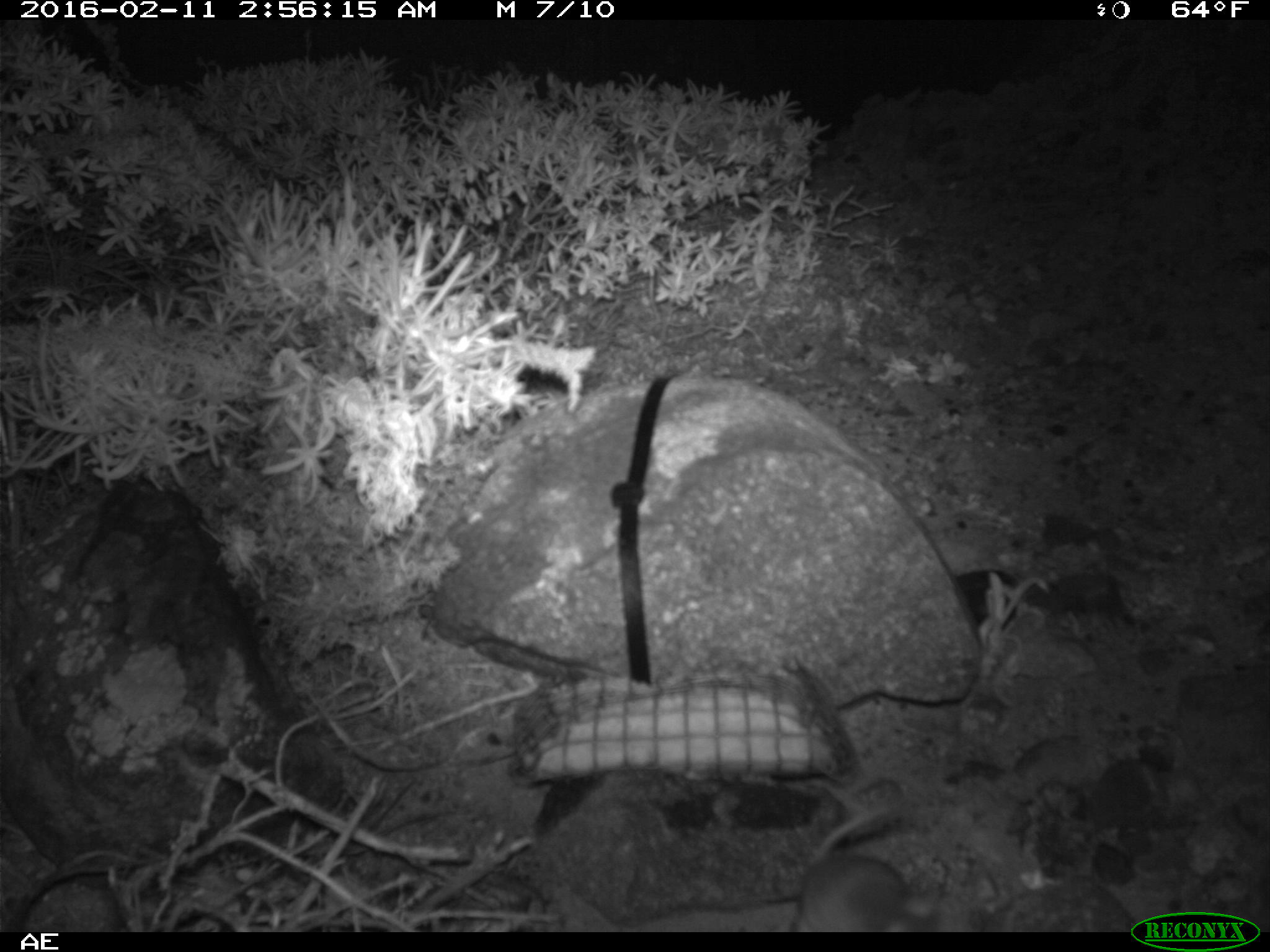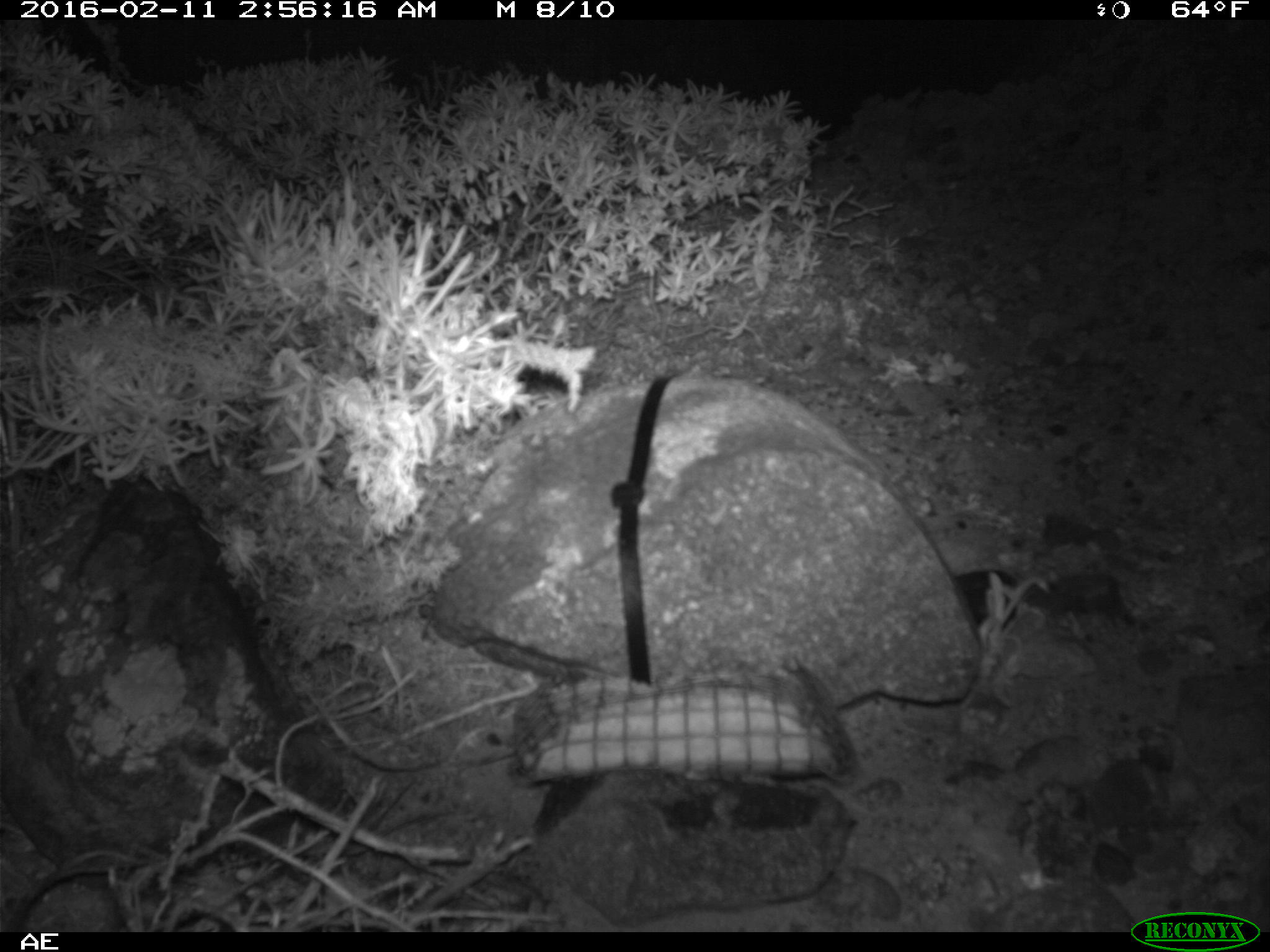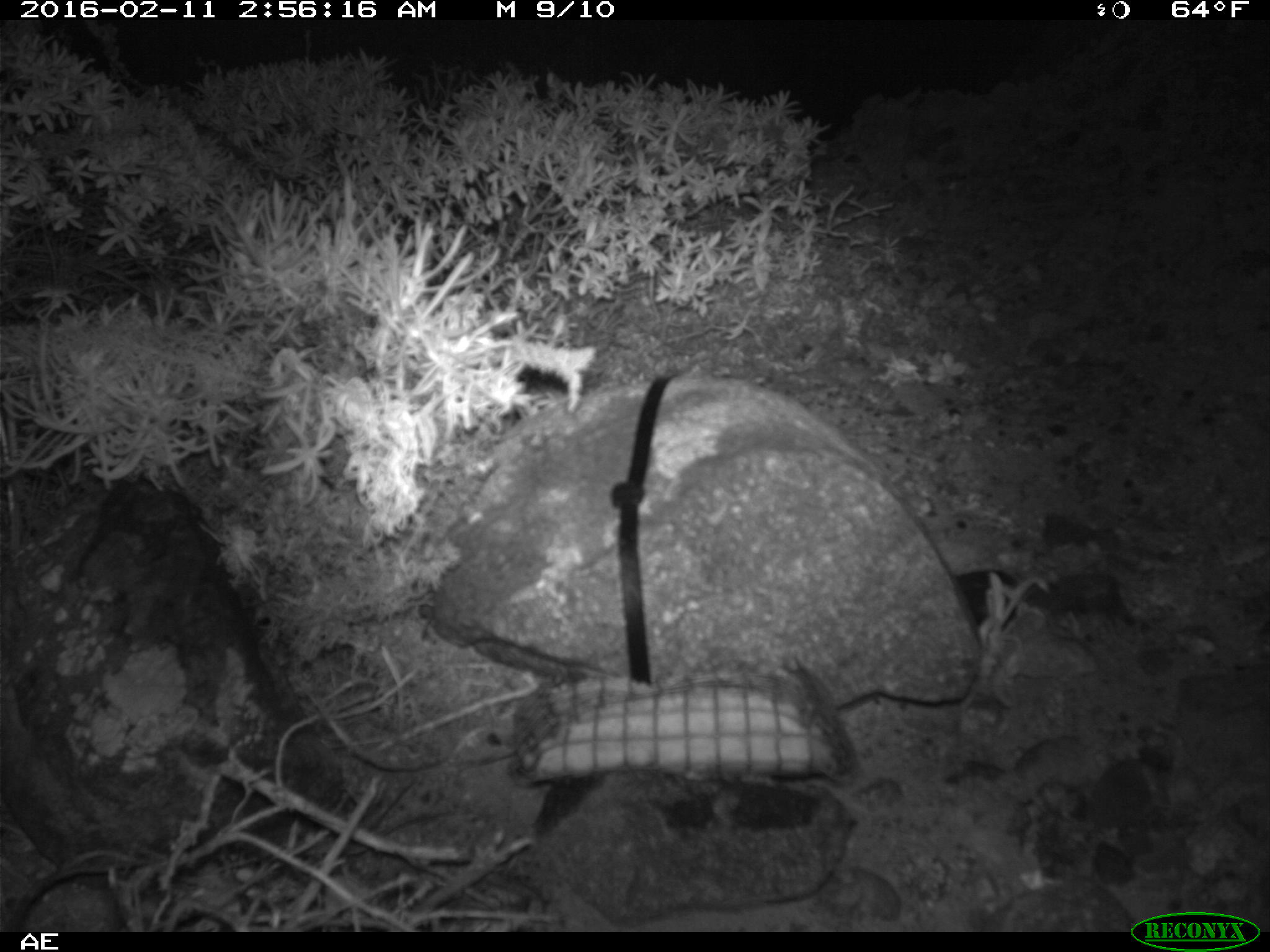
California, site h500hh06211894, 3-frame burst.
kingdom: Animalia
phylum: Chordata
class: Mammalia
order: Rodentia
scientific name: Rodentia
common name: rodent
Rodent (Rodentia).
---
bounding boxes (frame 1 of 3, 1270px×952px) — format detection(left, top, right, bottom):
rodent: detection(793, 801, 921, 930)